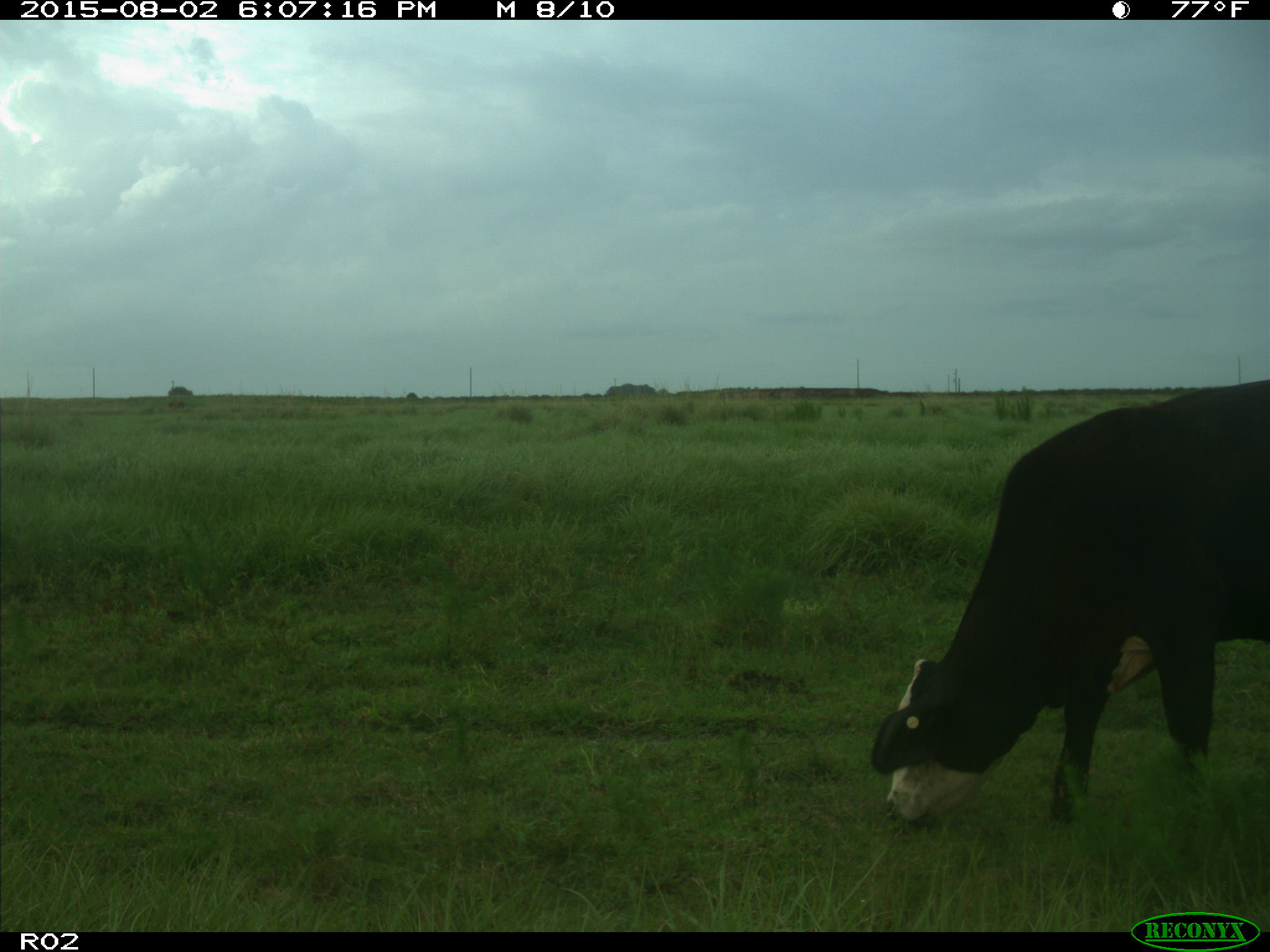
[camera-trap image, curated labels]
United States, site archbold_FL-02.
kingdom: Animalia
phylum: Chordata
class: Mammalia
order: Artiodactyla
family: Bovidae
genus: Bos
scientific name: Bos taurus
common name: domestic cow